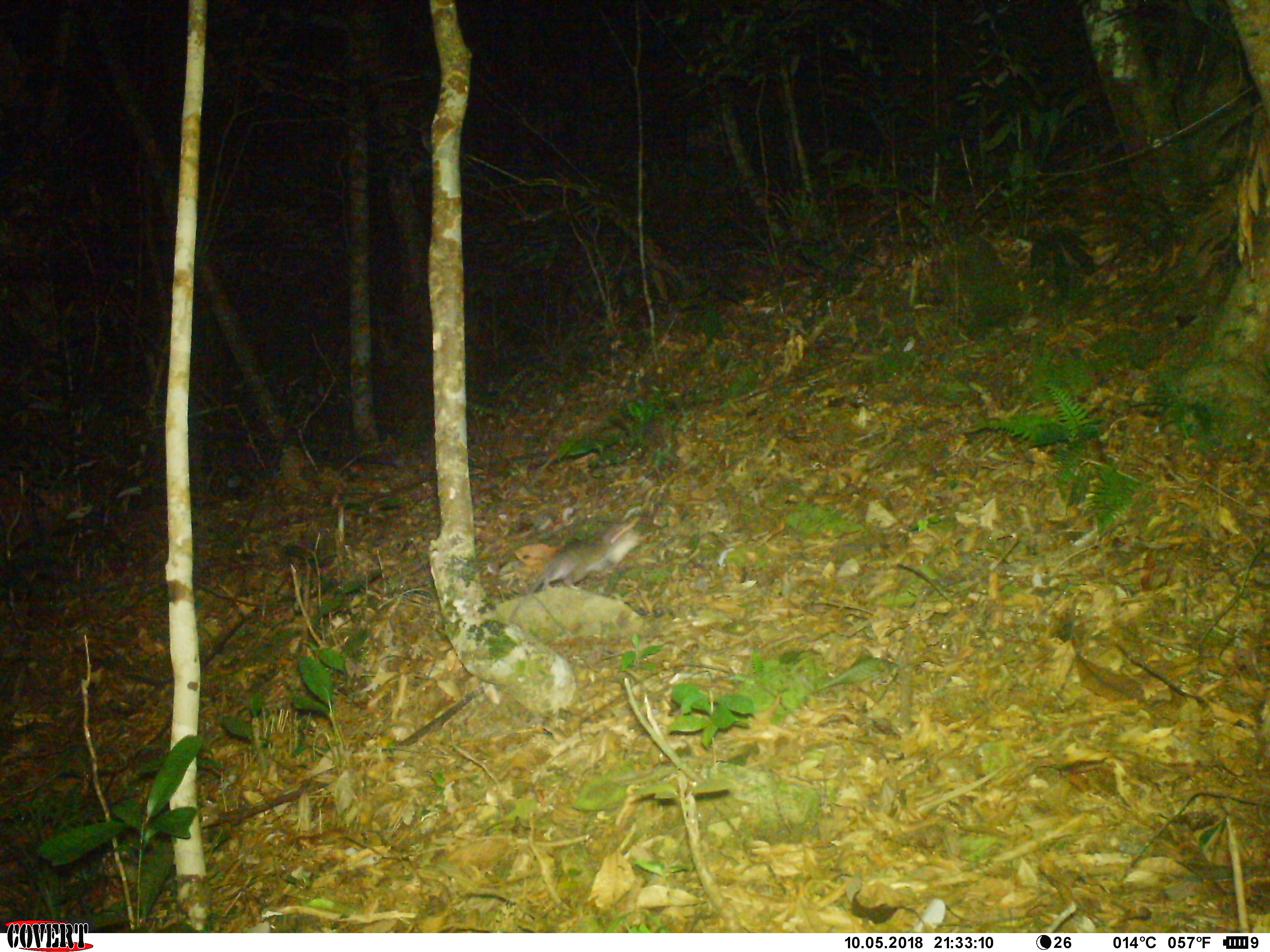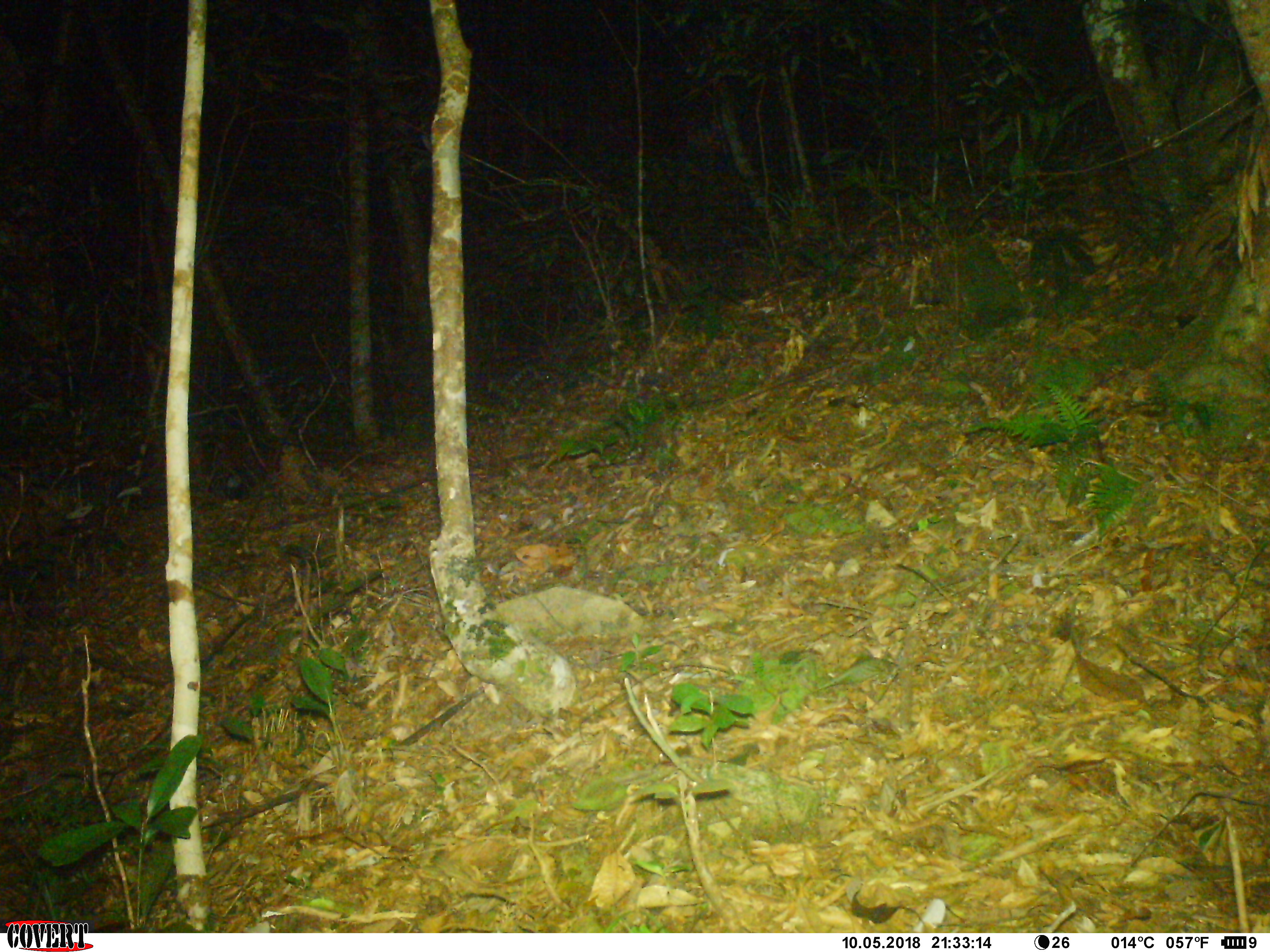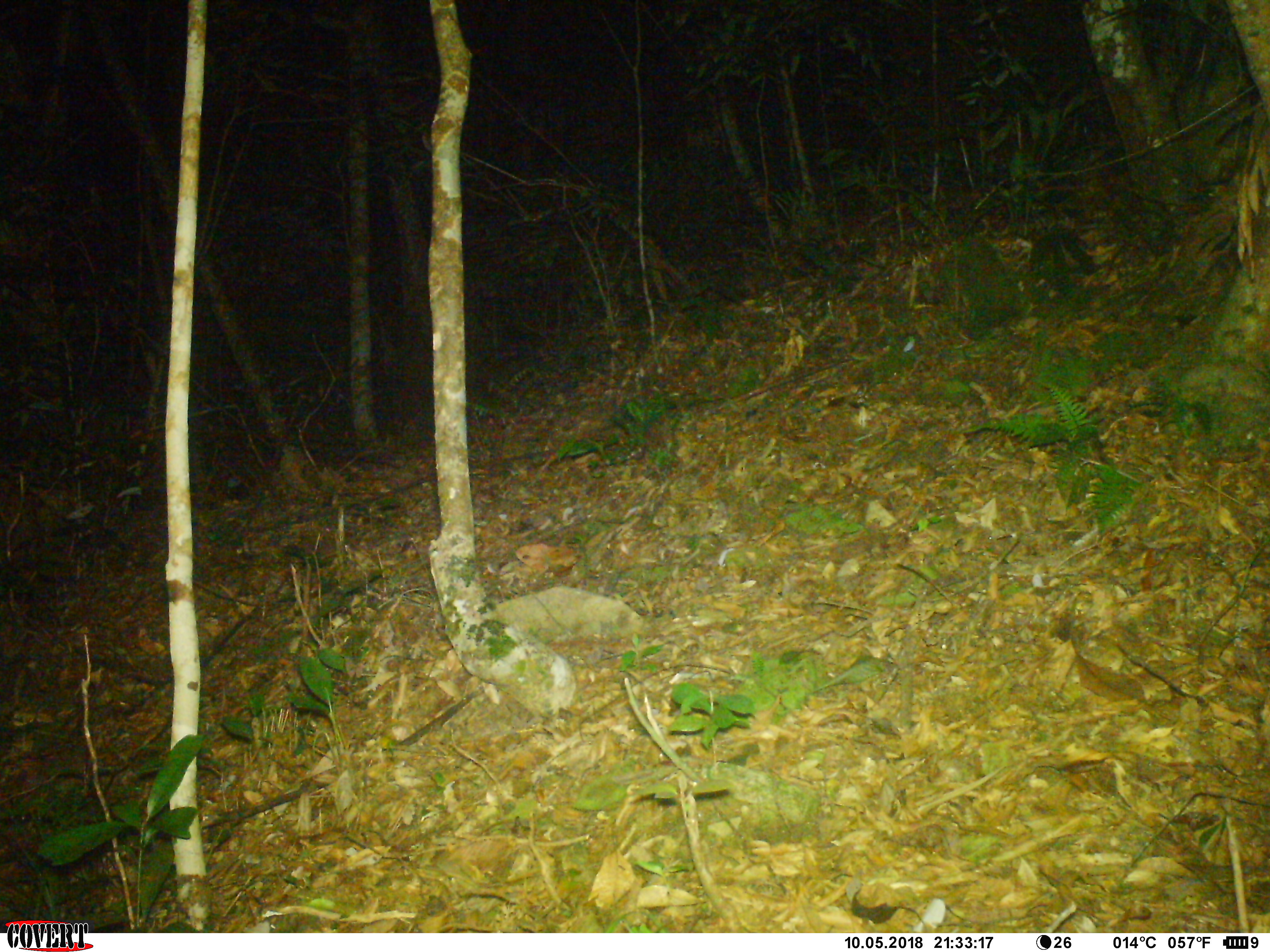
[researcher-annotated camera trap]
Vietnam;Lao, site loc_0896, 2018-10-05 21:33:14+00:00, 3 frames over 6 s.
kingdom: Animalia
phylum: Chordata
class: Mammalia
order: Rodentia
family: Muridae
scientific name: Muridae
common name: old-world mice and rats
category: unidentified murid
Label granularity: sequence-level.